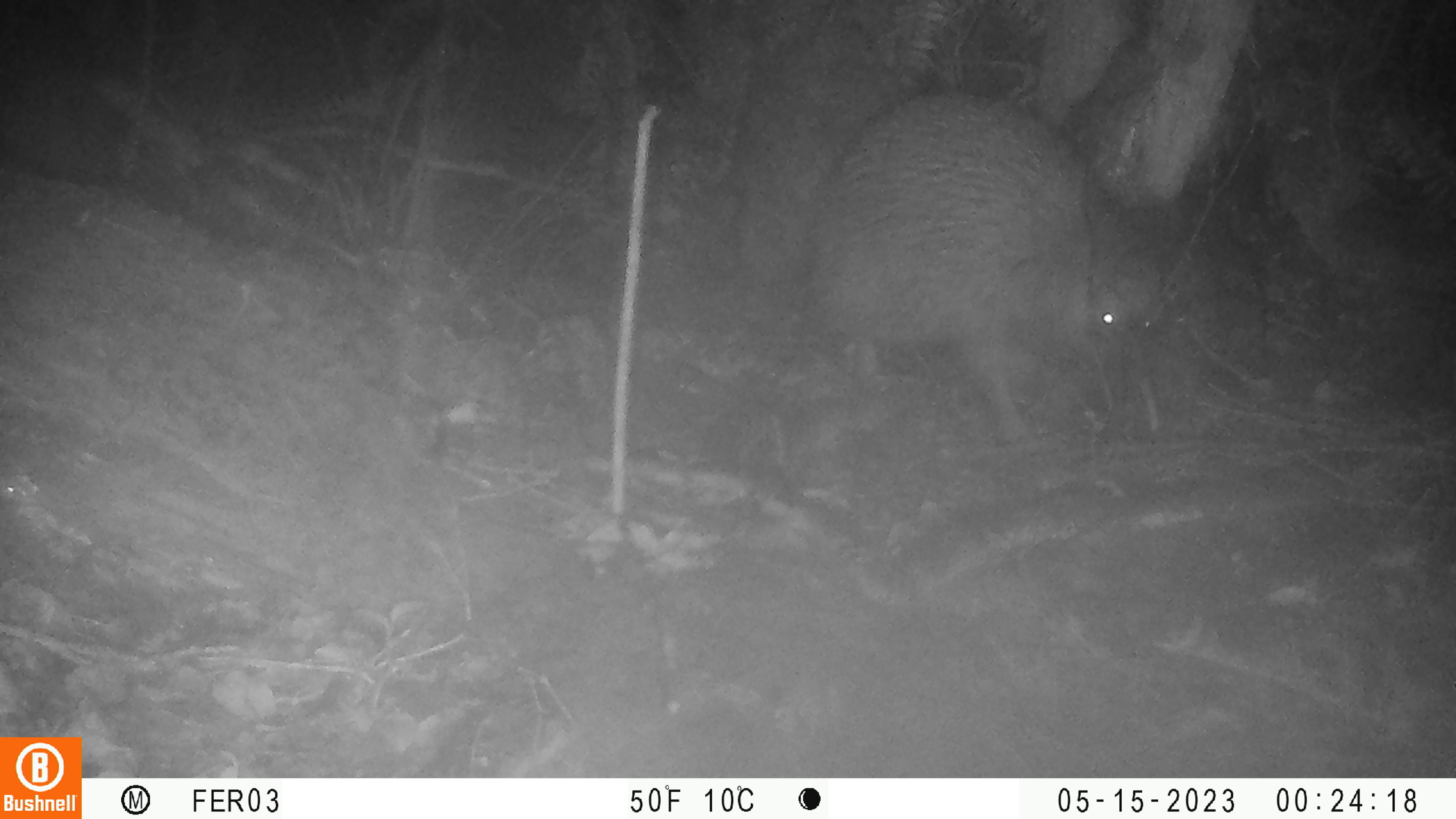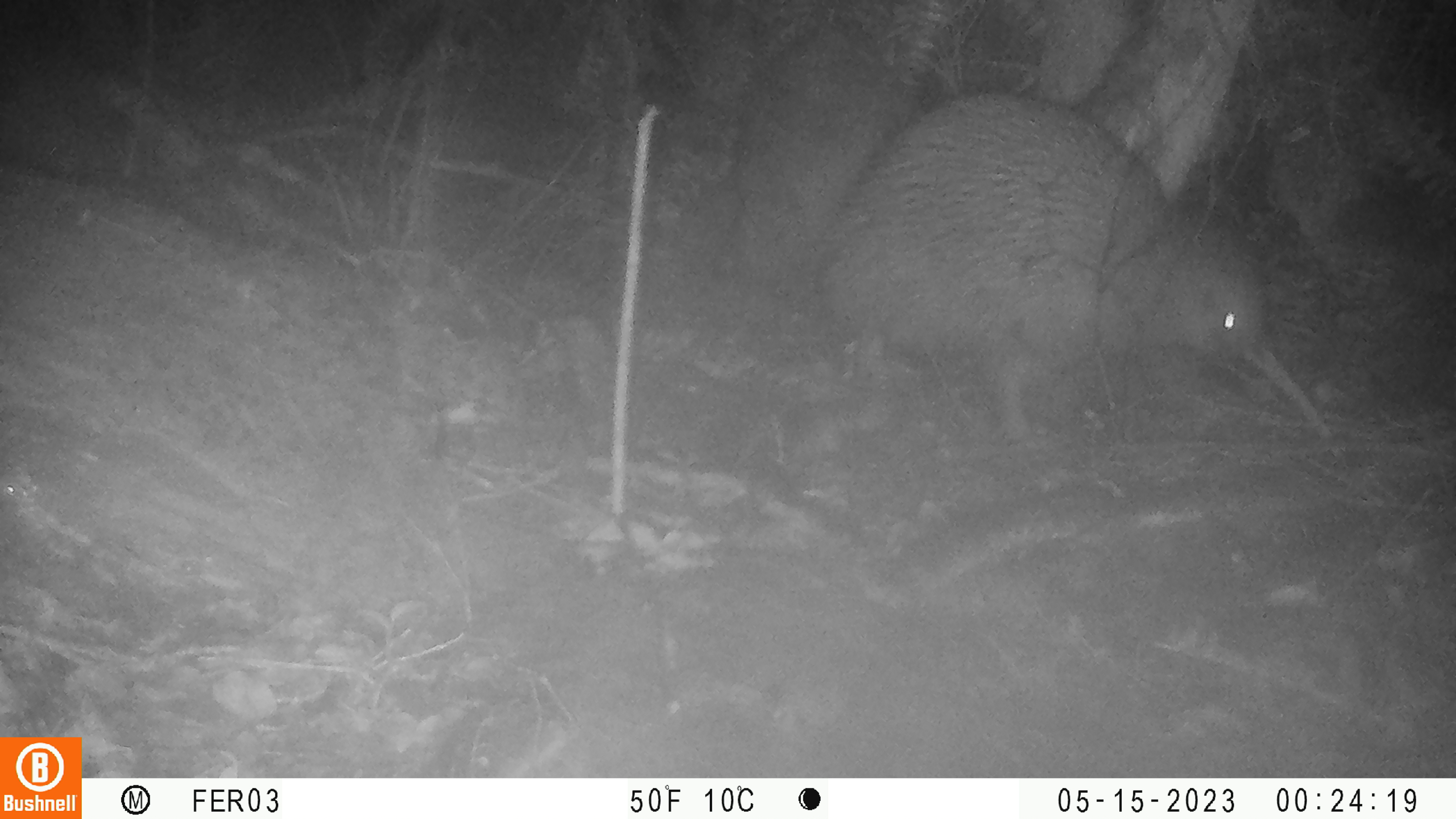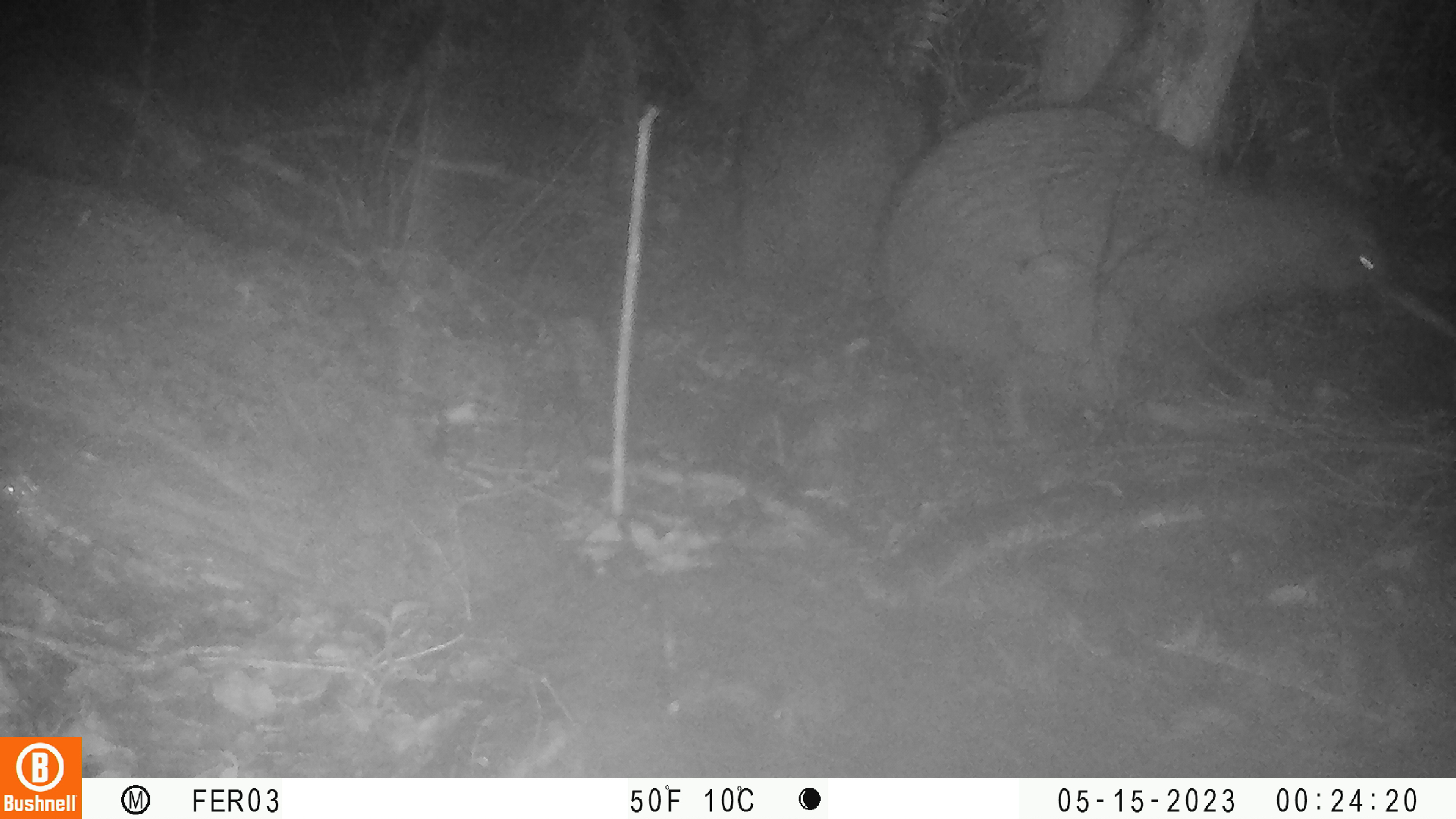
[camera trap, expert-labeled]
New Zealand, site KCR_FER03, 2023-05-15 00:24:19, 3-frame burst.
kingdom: Animalia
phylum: Chordata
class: Aves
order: Apterygiformes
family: Apterygidae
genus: Apteryx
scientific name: Apteryx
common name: kiwi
Kiwi (Apteryx).